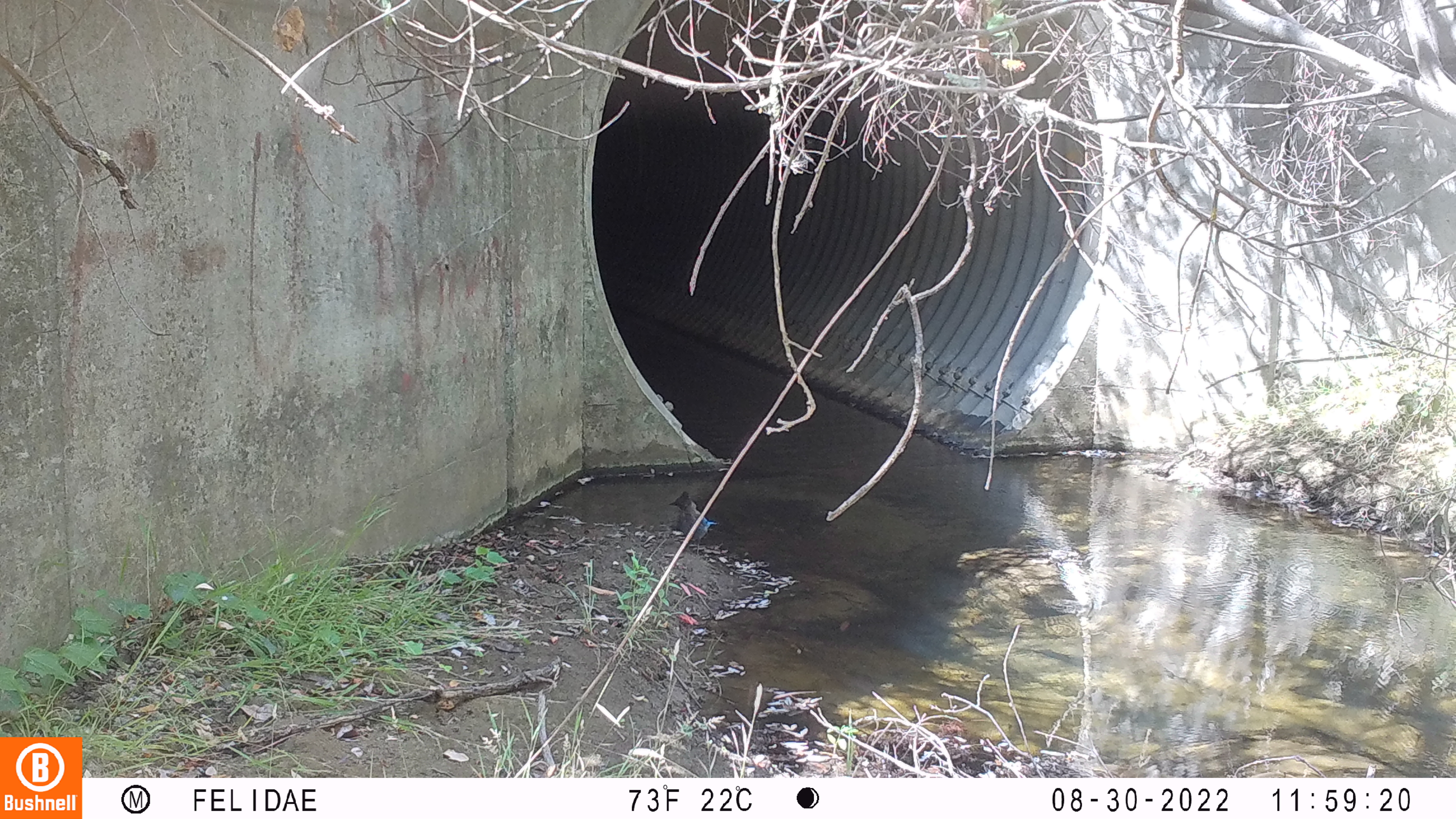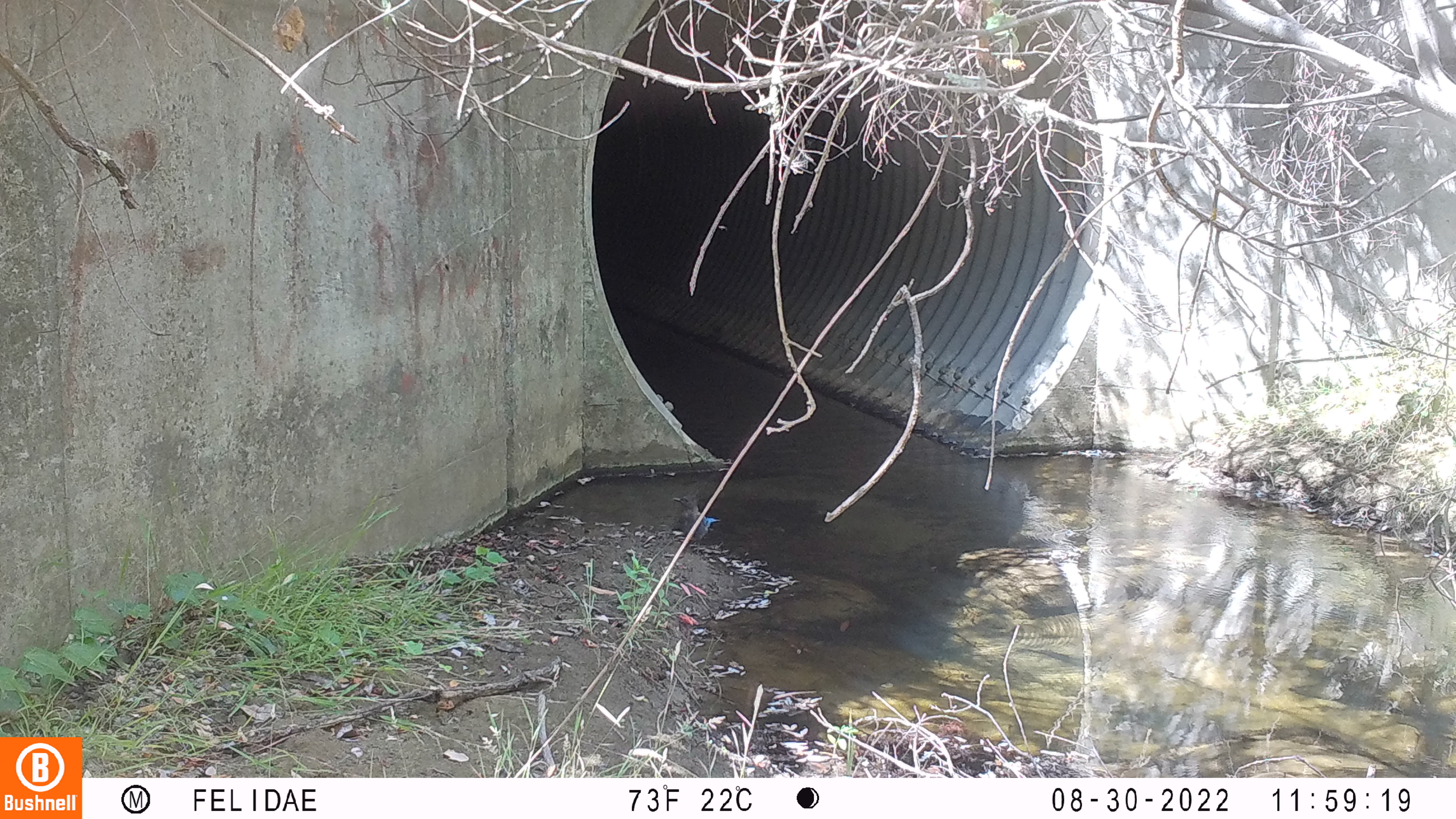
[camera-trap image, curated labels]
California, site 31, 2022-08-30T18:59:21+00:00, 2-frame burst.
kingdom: Animalia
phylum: Chordata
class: Aves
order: Passeriformes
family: Corvidae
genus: Cyanocitta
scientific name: Cyanocitta stelleri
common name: steller's jay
Steller's jay (Cyanocitta stelleri).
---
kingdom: Animalia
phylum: Chordata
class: Aves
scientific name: Aves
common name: bird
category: unknown bird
Unknown bird (bird) (Aves).